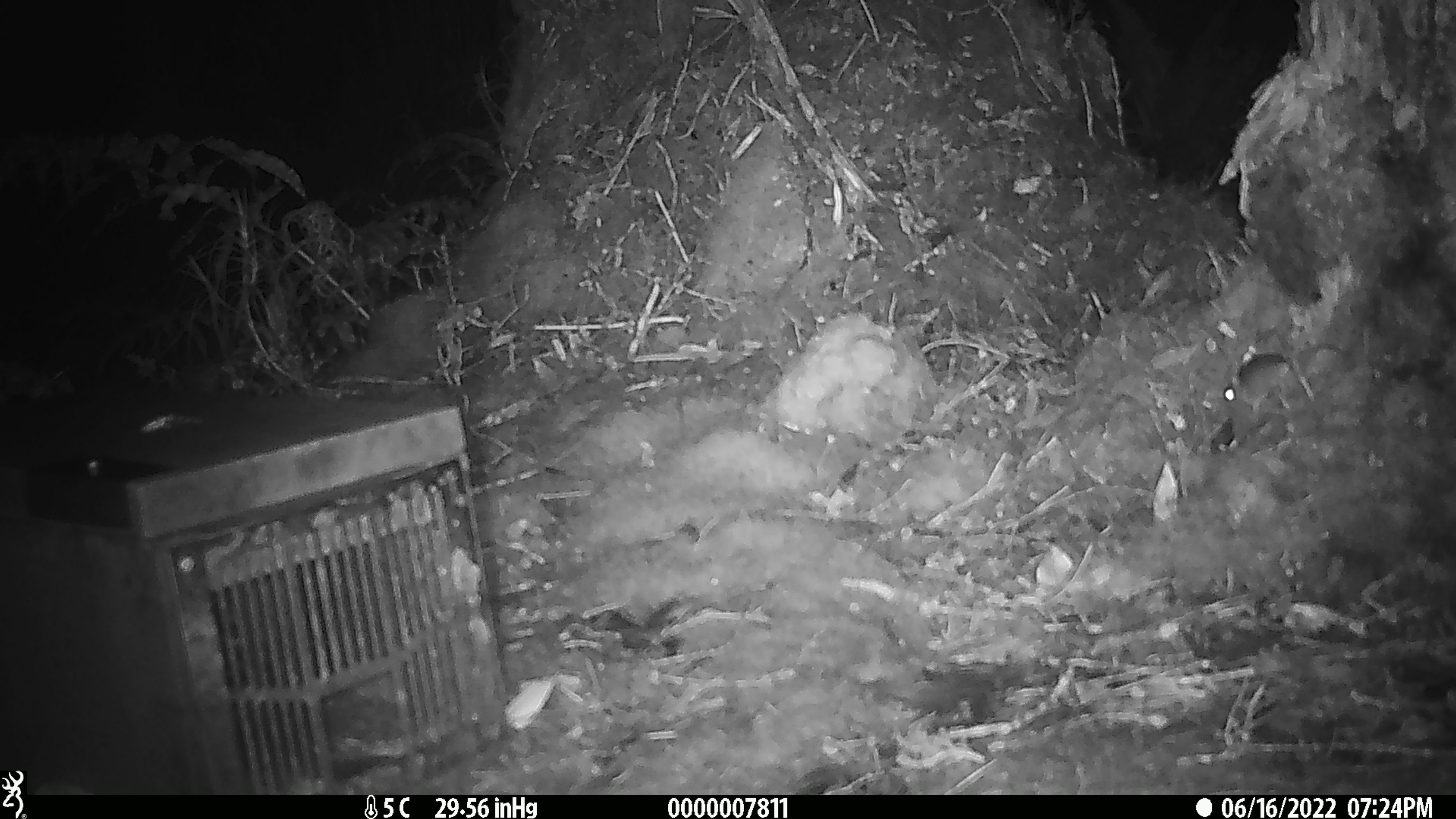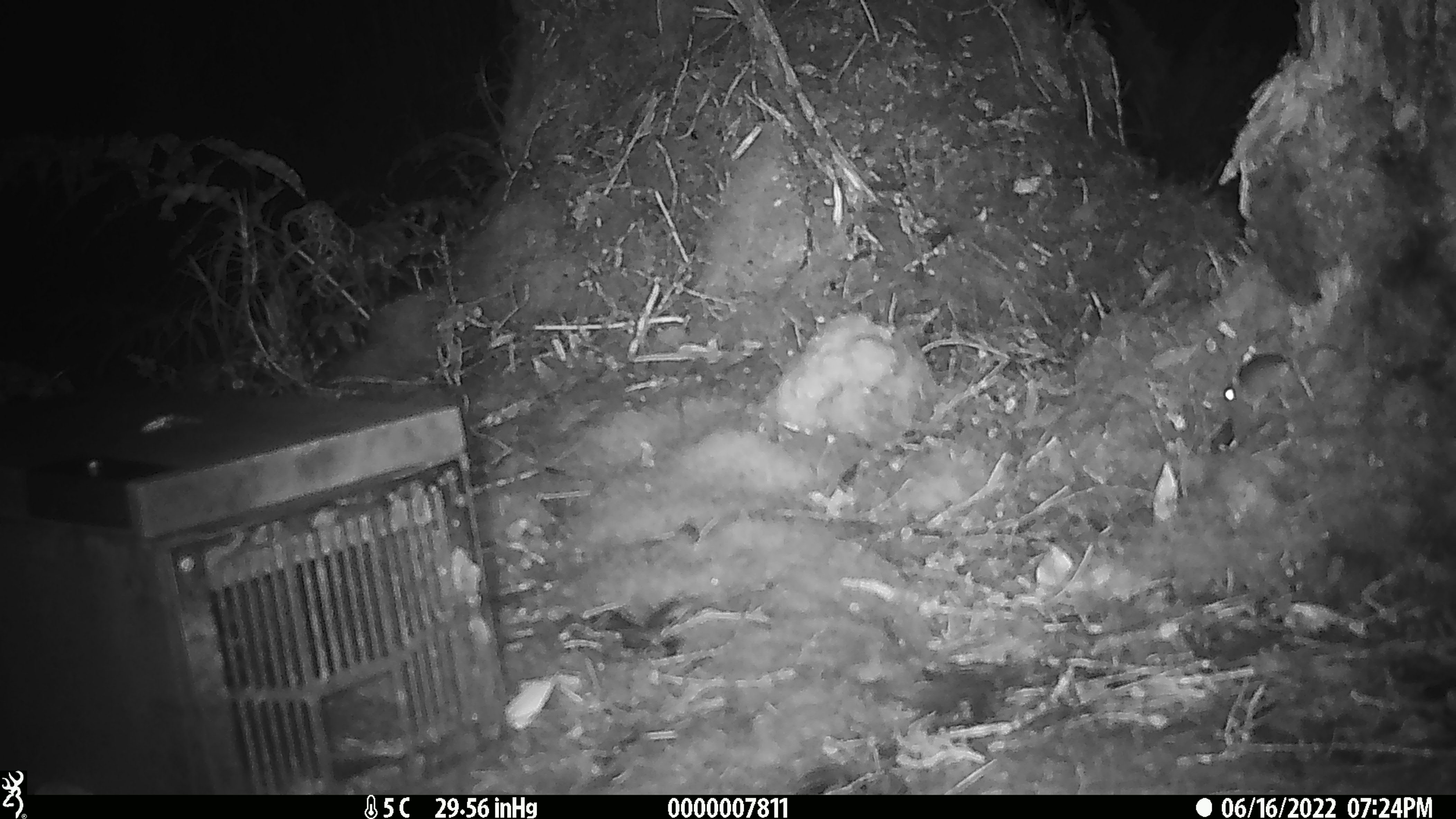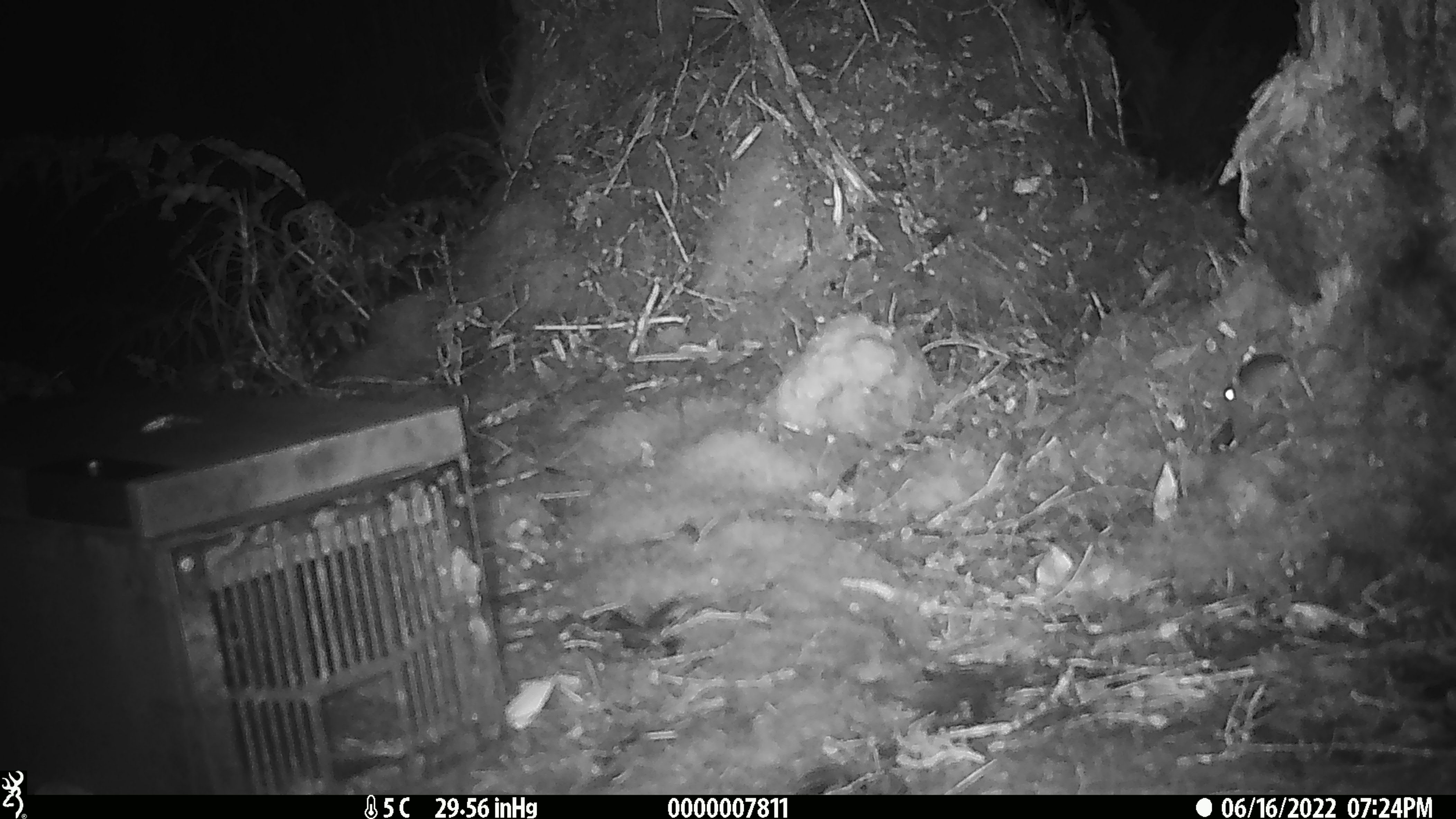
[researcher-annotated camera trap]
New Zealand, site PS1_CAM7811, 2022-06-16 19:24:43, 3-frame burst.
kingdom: Animalia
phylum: Chordata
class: Mammalia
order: Rodentia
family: Muridae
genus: Mus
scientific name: Mus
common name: mouse